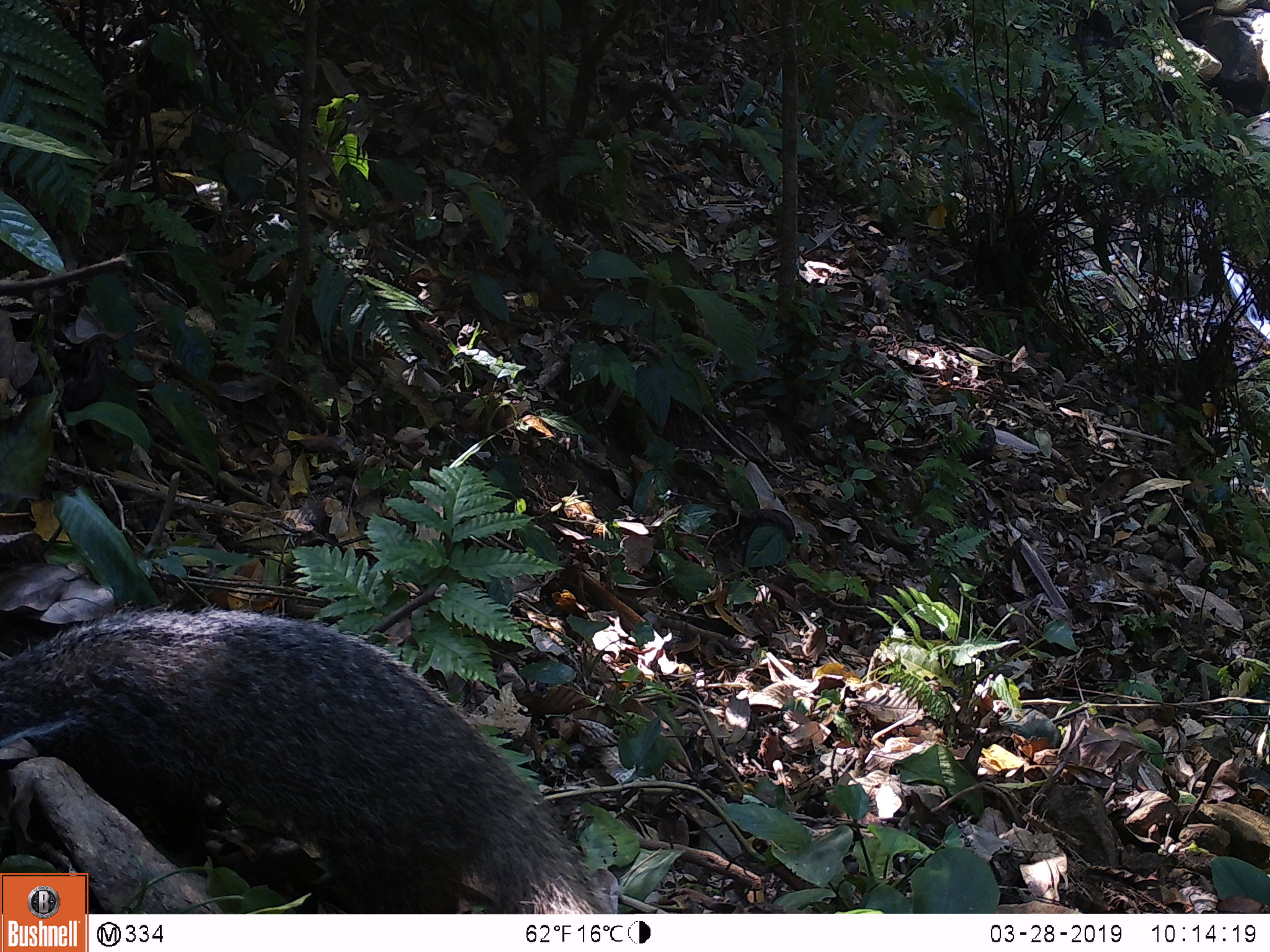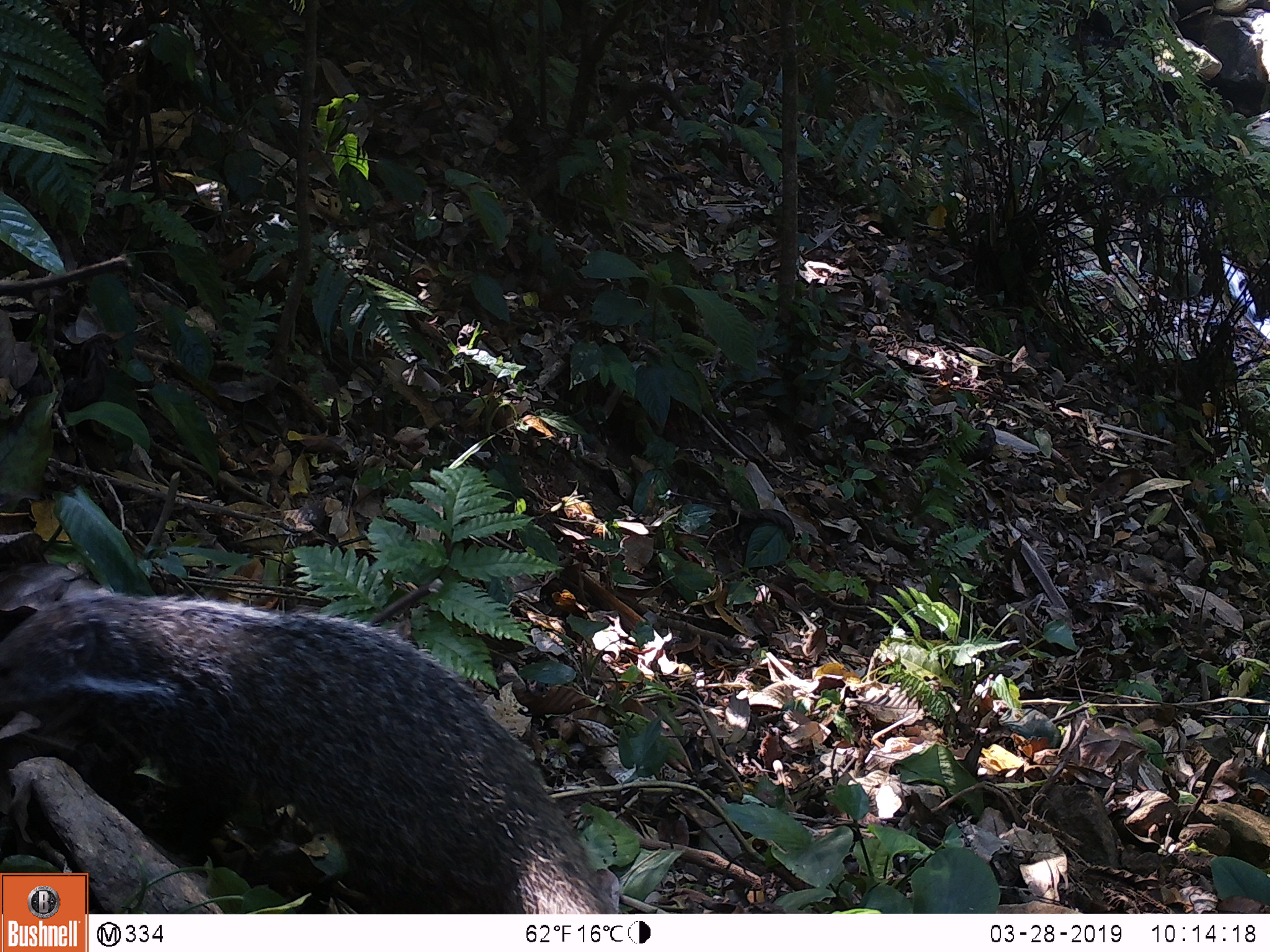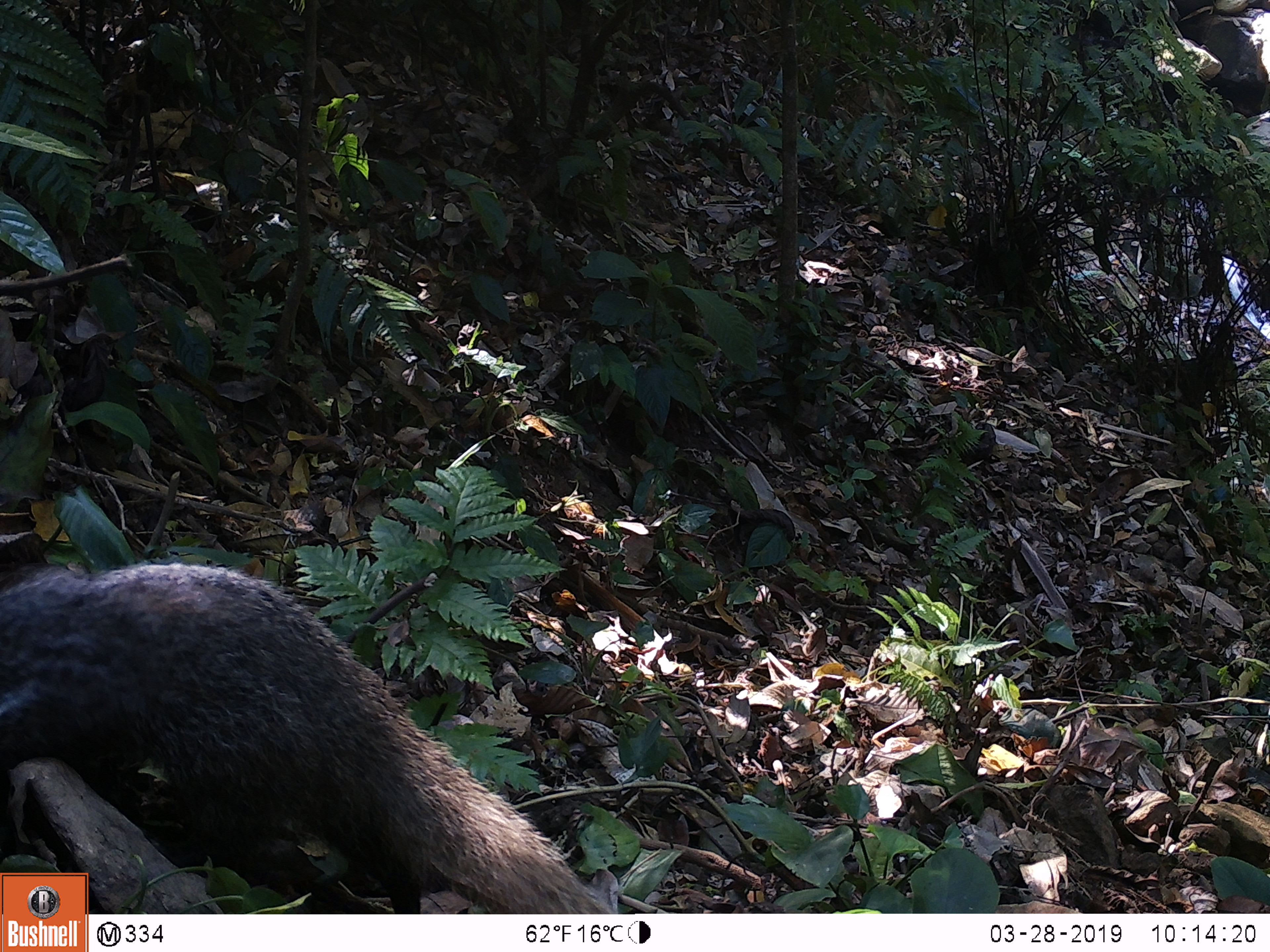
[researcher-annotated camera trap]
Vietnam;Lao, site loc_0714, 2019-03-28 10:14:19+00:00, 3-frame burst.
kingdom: Animalia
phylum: Chordata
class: Mammalia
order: Carnivora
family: Herpestidae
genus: Urva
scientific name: Urva urva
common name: crab-eating mongoose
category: crab eating mongoose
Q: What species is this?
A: Crab eating mongoose (crab-eating mongoose) (Urva urva).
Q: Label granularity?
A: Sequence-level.